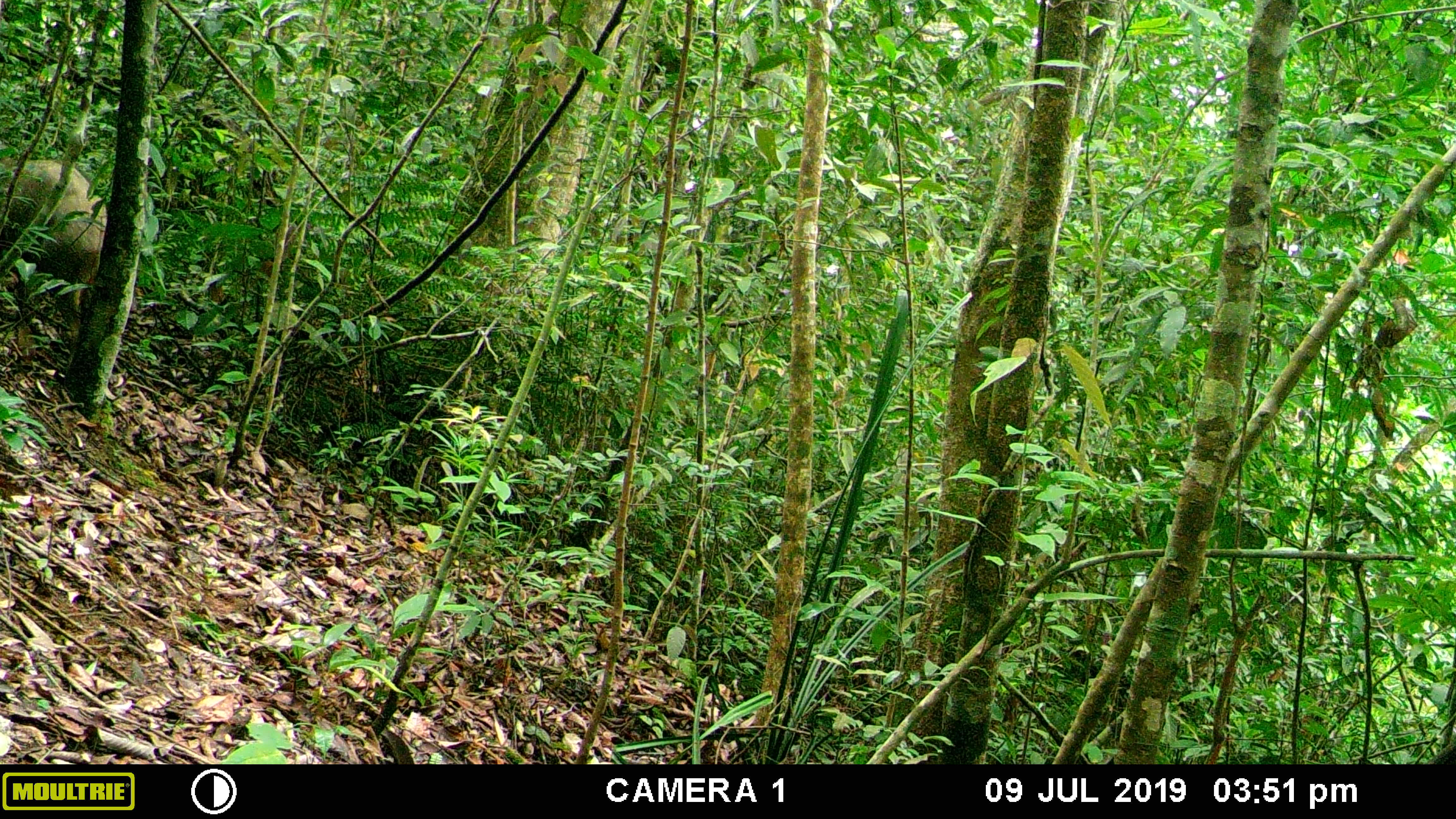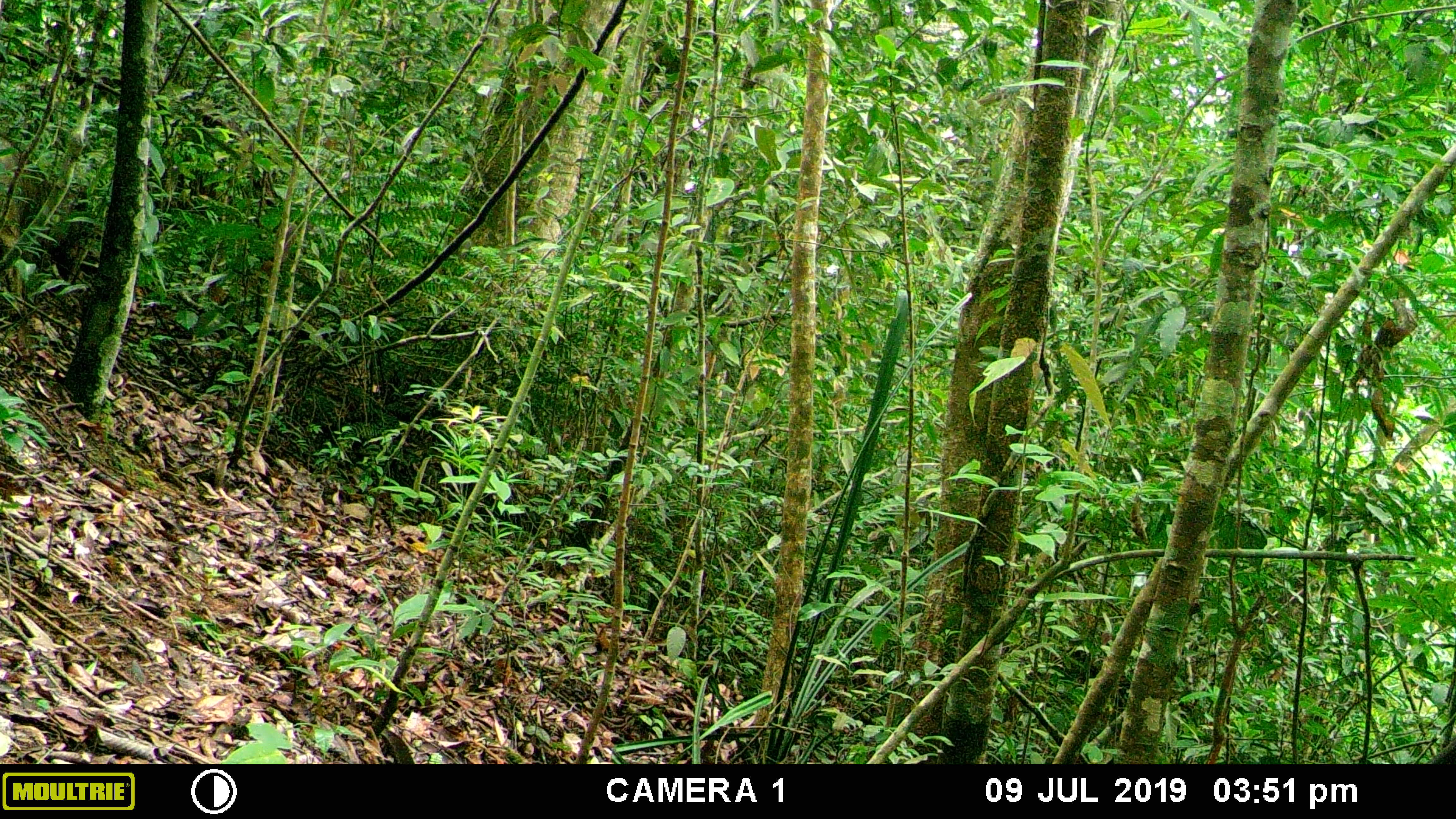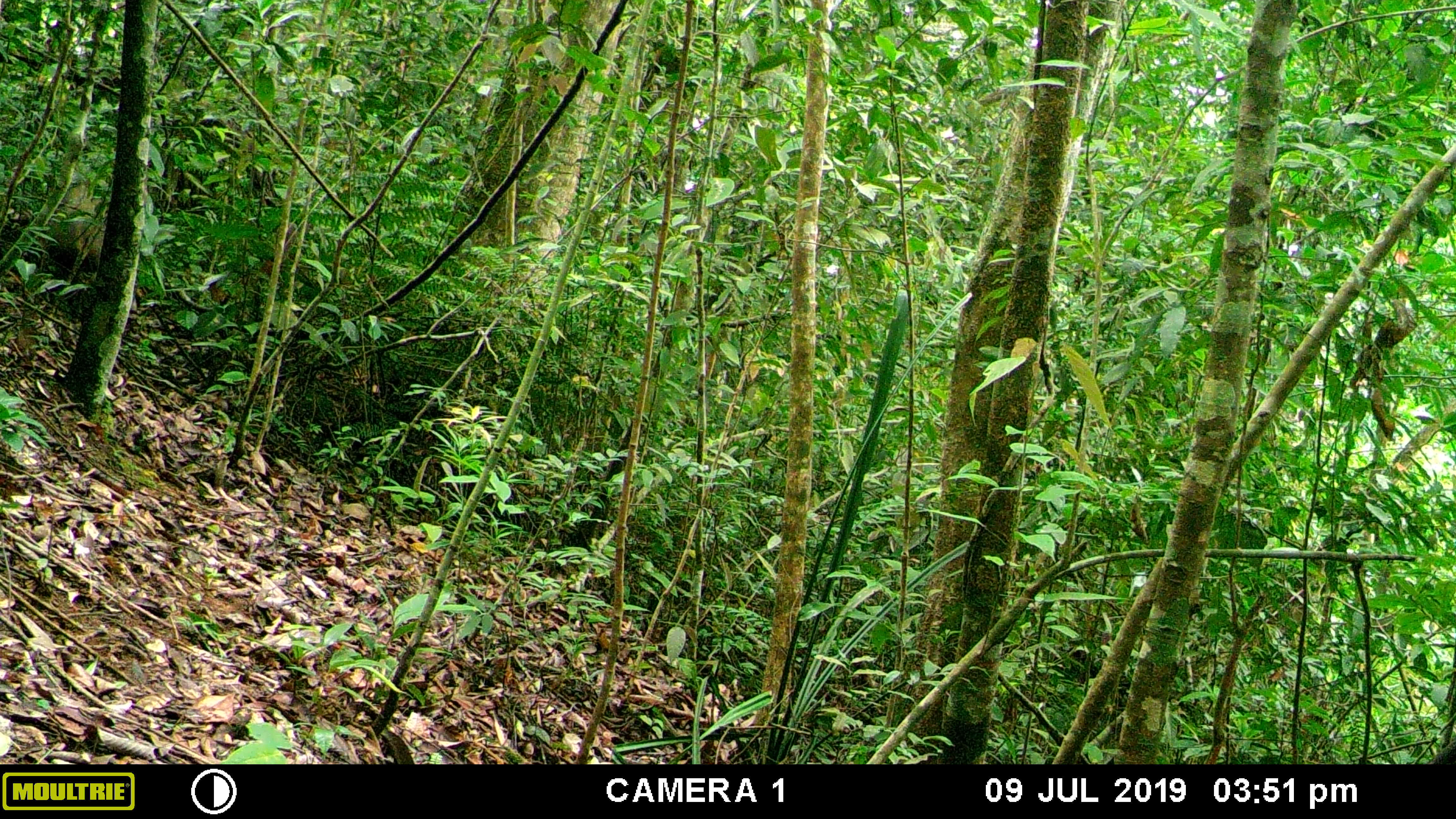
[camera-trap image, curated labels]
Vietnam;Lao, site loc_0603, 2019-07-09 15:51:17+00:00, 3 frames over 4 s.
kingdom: Animalia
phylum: Chordata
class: Mammalia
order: Artiodactyla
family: Suidae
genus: Sus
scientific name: Sus scrofa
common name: eurasian wild pig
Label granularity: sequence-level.